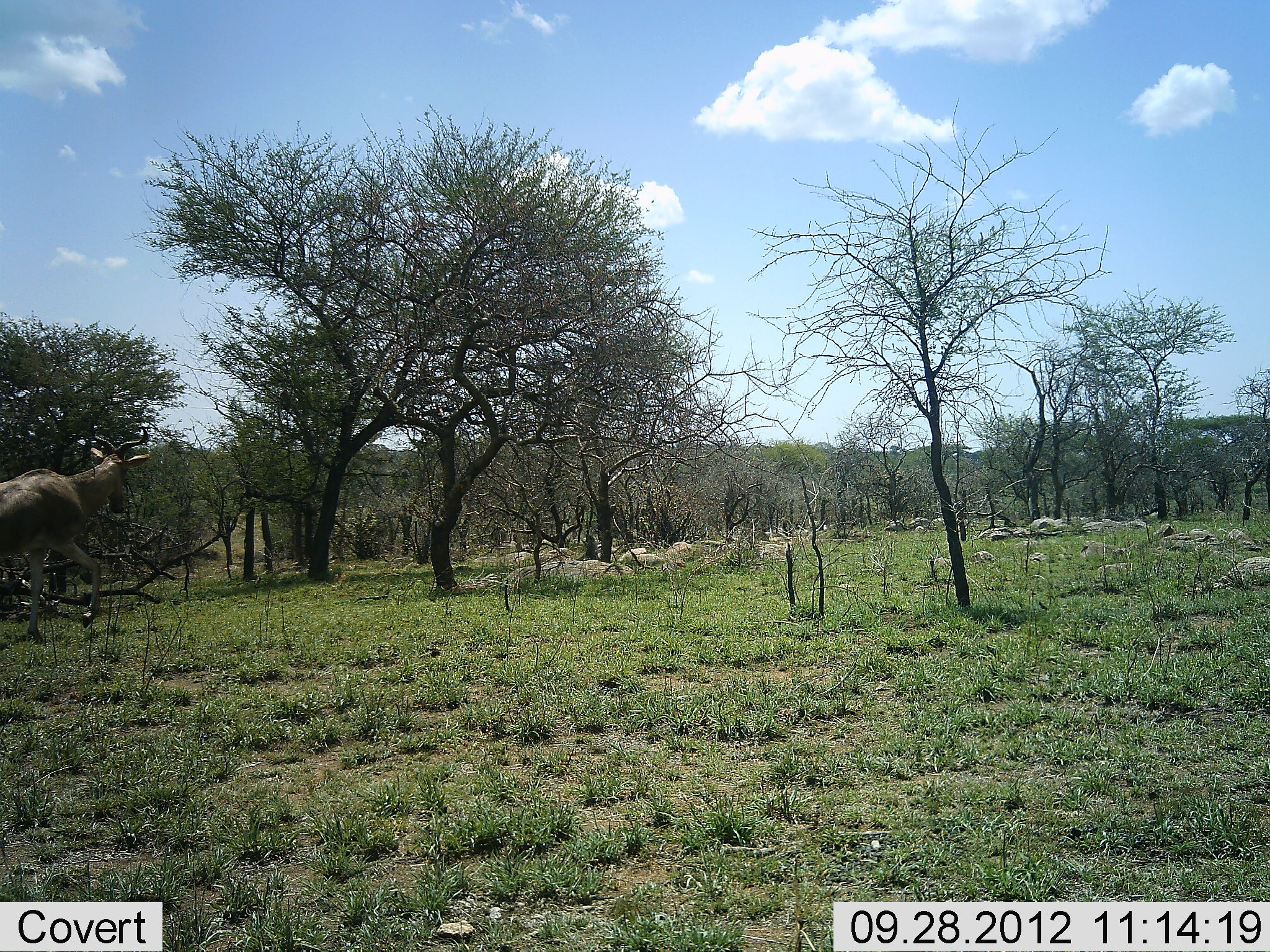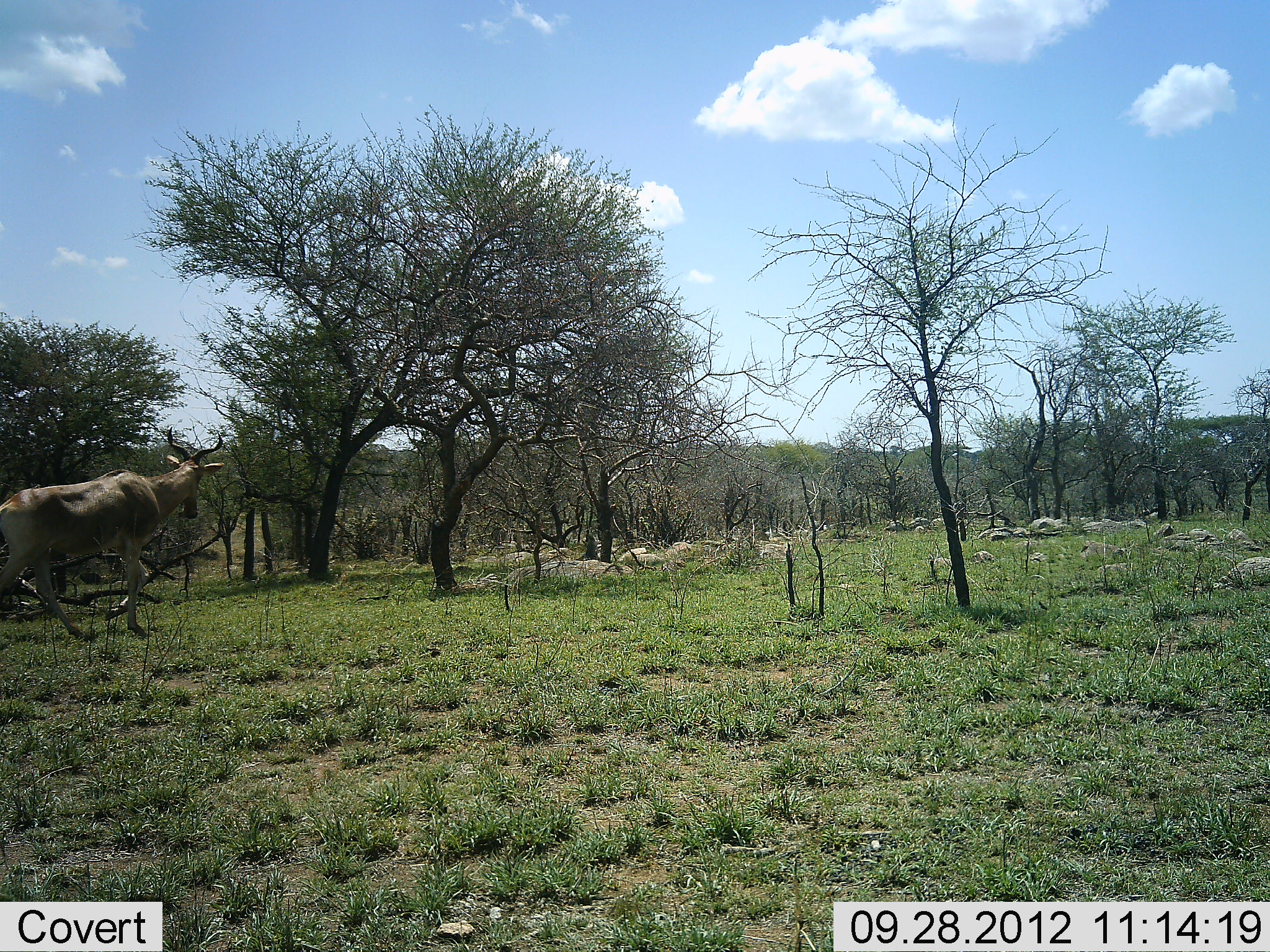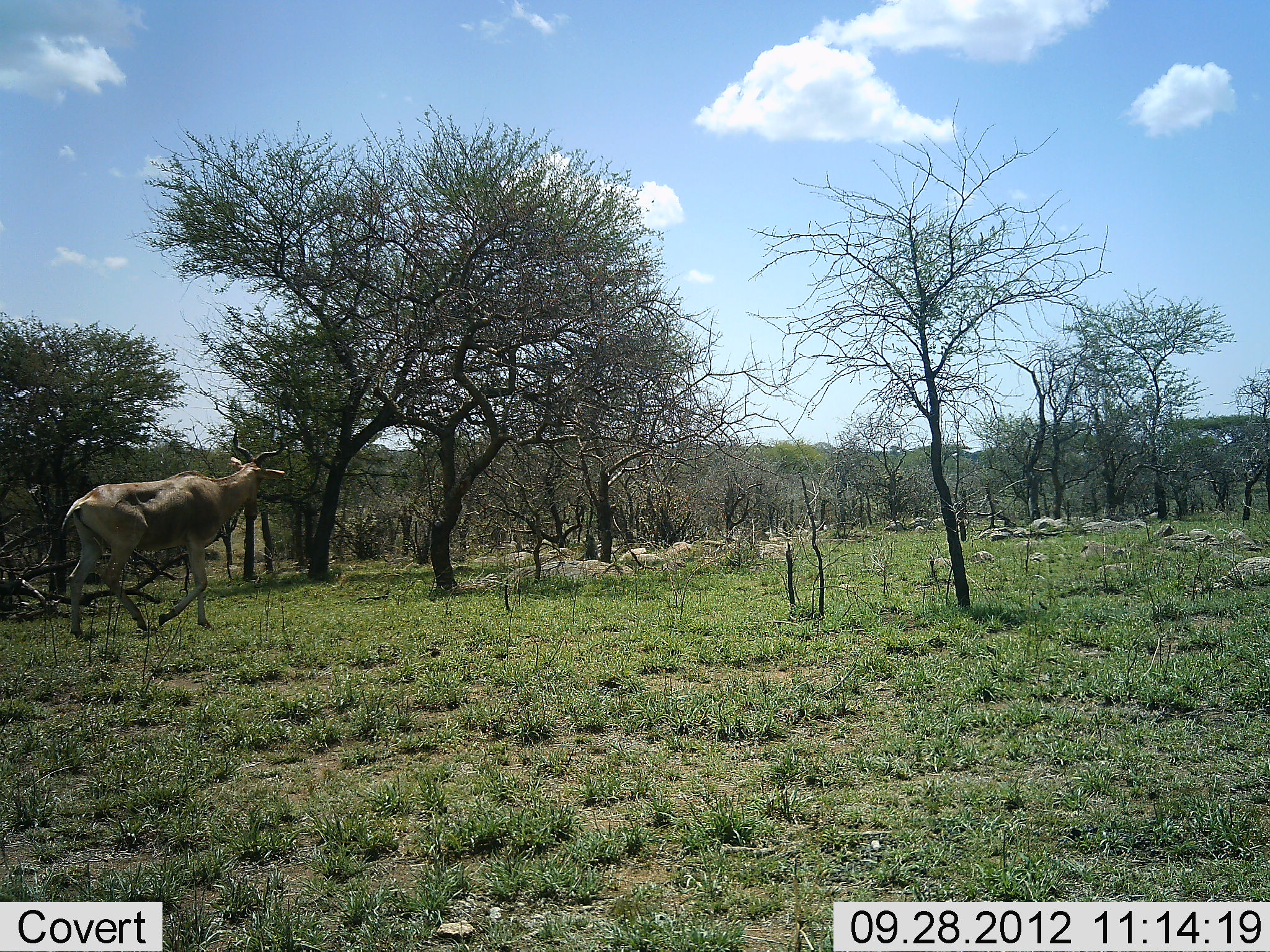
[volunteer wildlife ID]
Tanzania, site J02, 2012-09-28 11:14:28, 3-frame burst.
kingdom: Animalia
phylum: Chordata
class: Mammalia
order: Artiodactyla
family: Bovidae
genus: Alcelaphus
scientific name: Alcelaphus buselaphus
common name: hartebeest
Hartebeest (Alcelaphus buselaphus), count 1. Behavior (volunteer vote fractions): standing 10%, resting 0%, moving 100%, interacting 0%. Young present (vote fraction): 0%. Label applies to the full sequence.